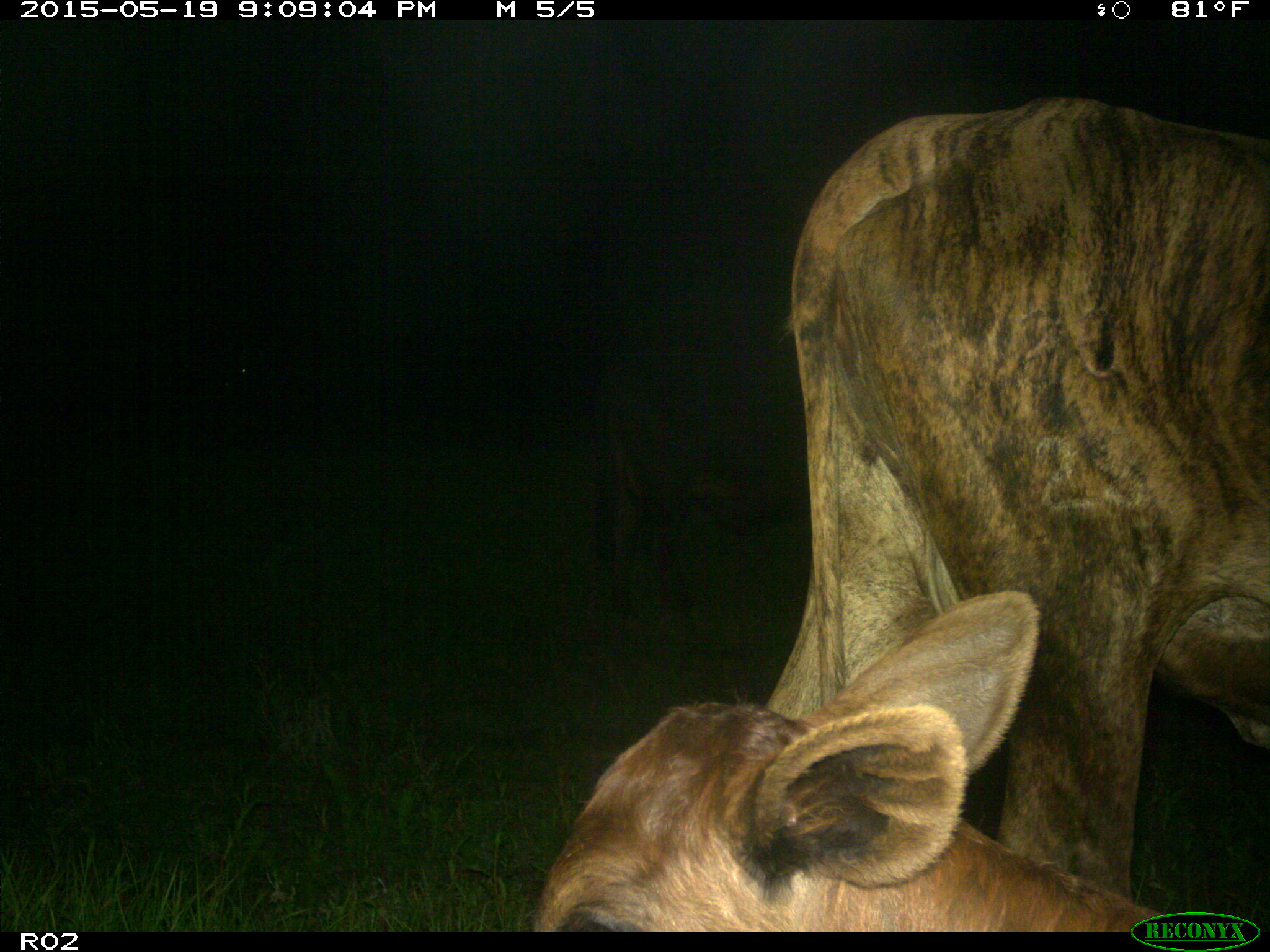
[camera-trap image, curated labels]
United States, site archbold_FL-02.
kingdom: Animalia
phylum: Chordata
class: Mammalia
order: Artiodactyla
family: Bovidae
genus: Bos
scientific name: Bos taurus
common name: domestic cow